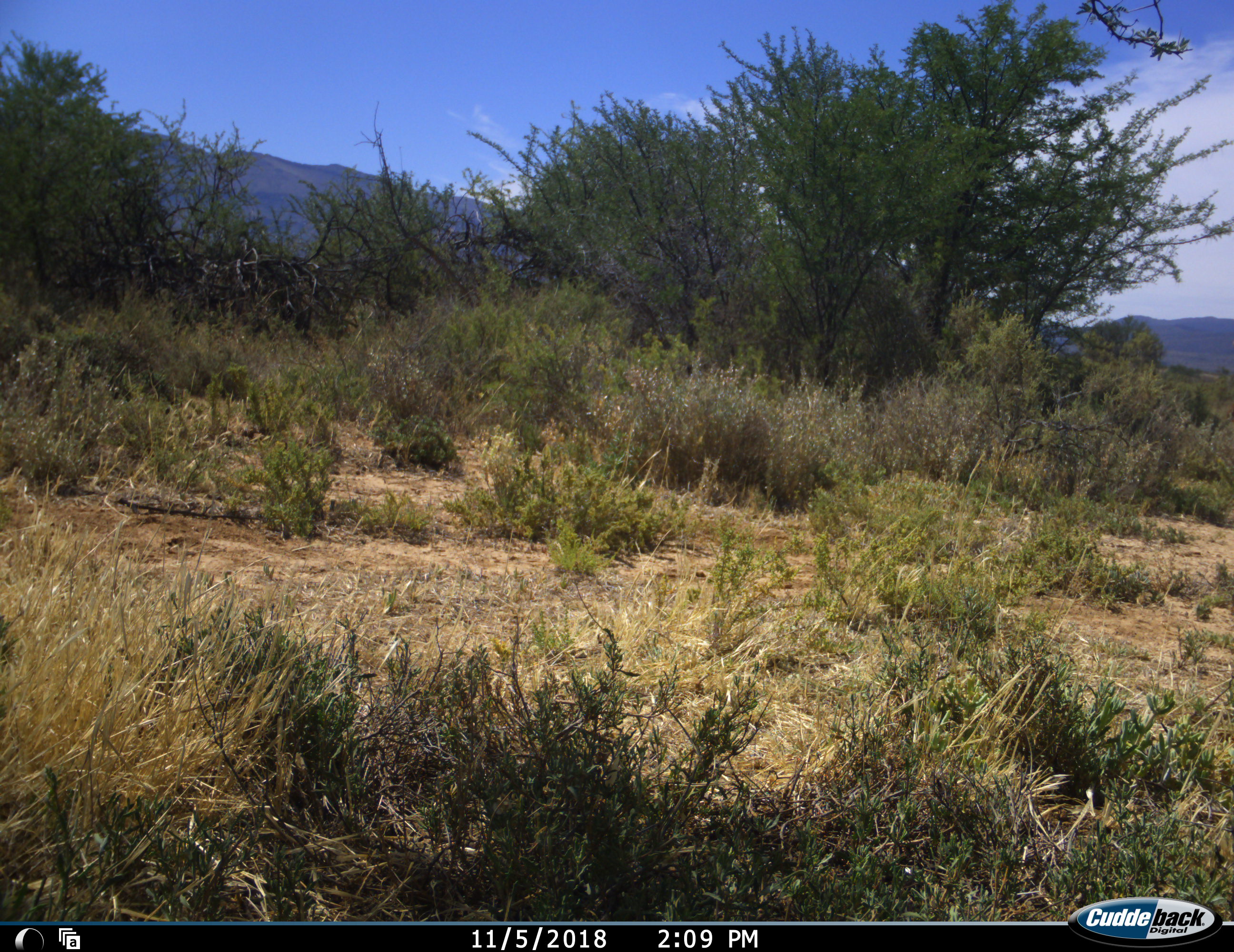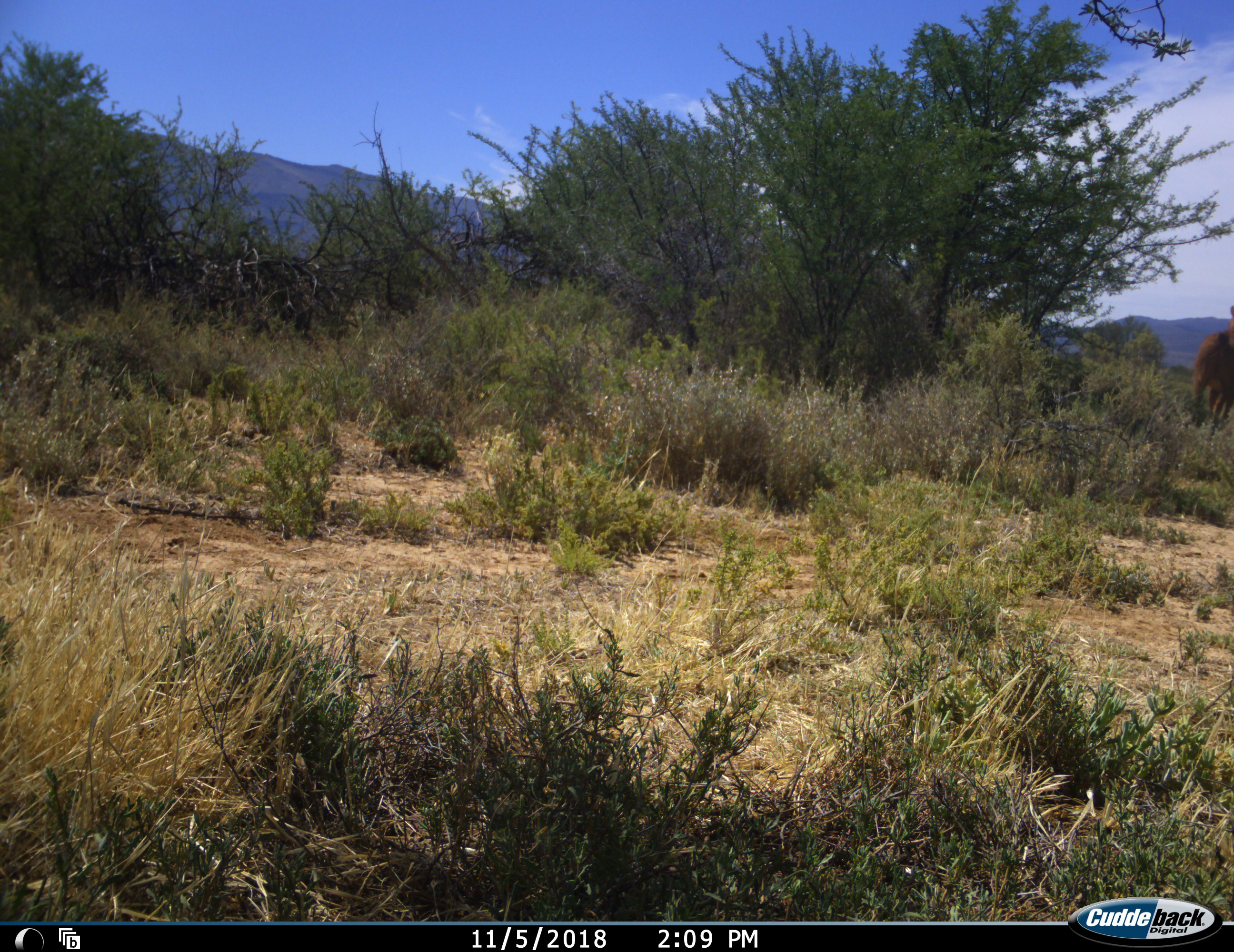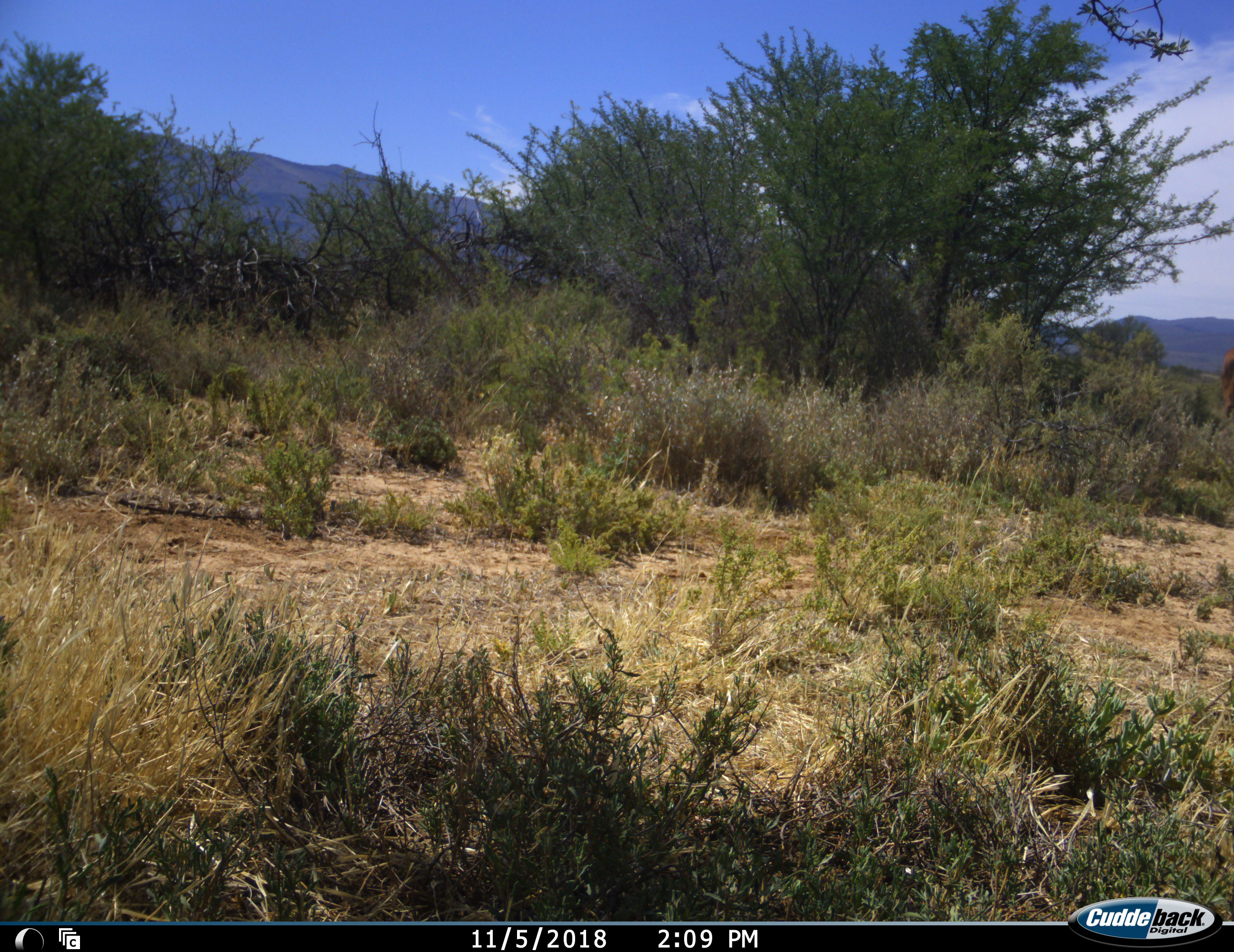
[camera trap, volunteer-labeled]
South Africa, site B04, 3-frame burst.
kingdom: Animalia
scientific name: Animalia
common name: animal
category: domesticanimal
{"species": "domesticanimal (animal) (Animalia)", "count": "1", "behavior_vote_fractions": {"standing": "0%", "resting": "0%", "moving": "100%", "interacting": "0%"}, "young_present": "0%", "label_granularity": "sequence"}